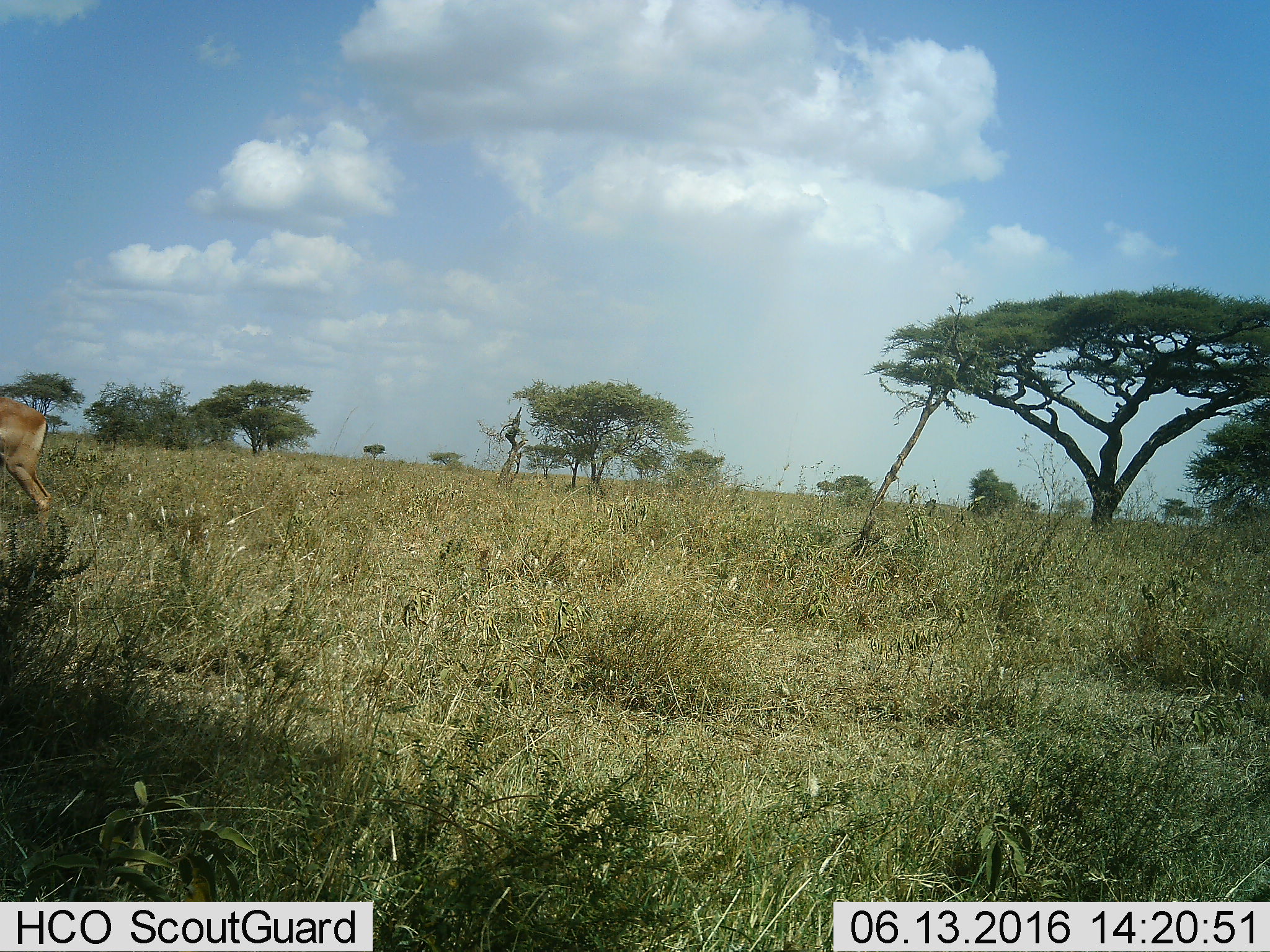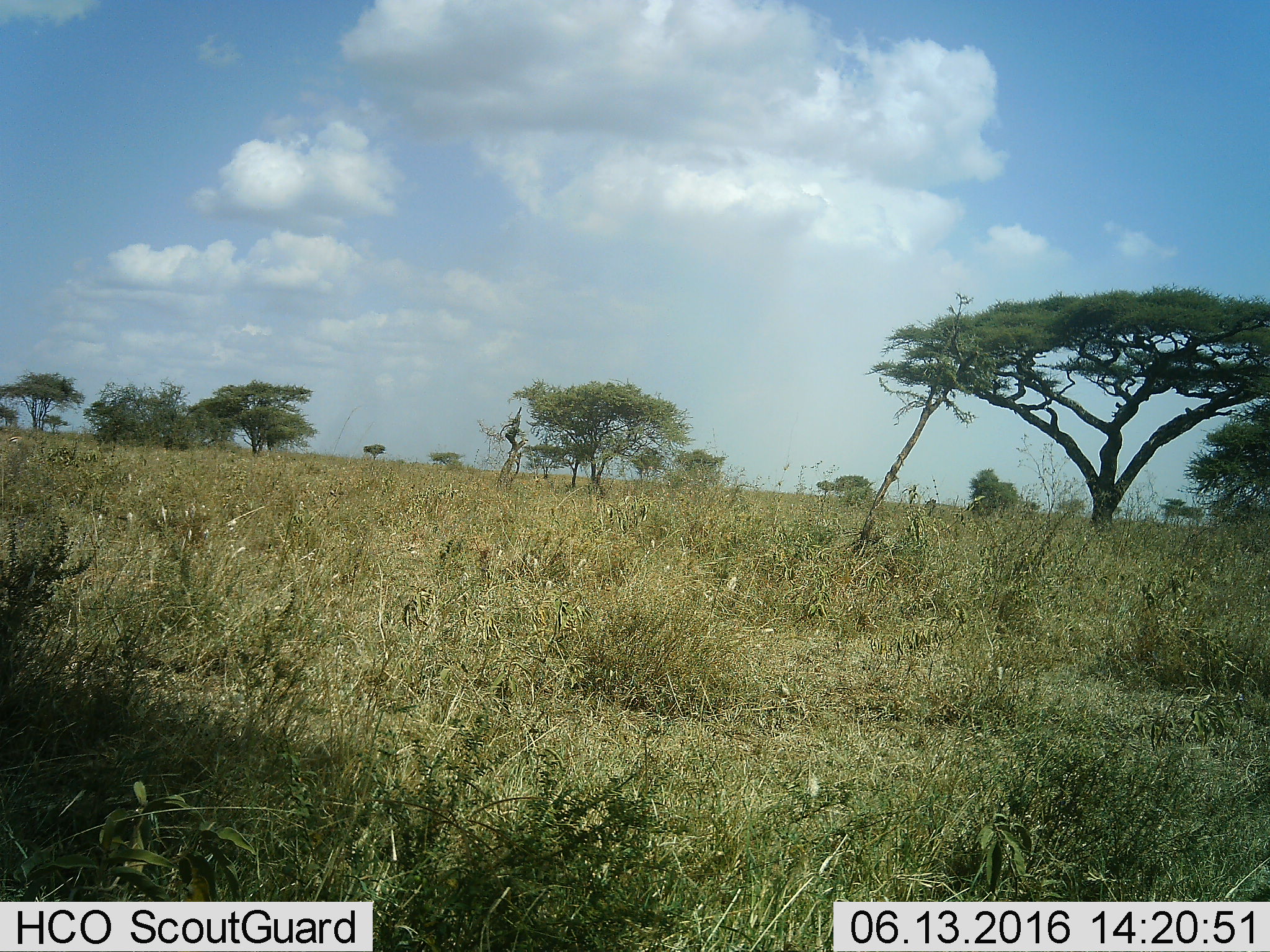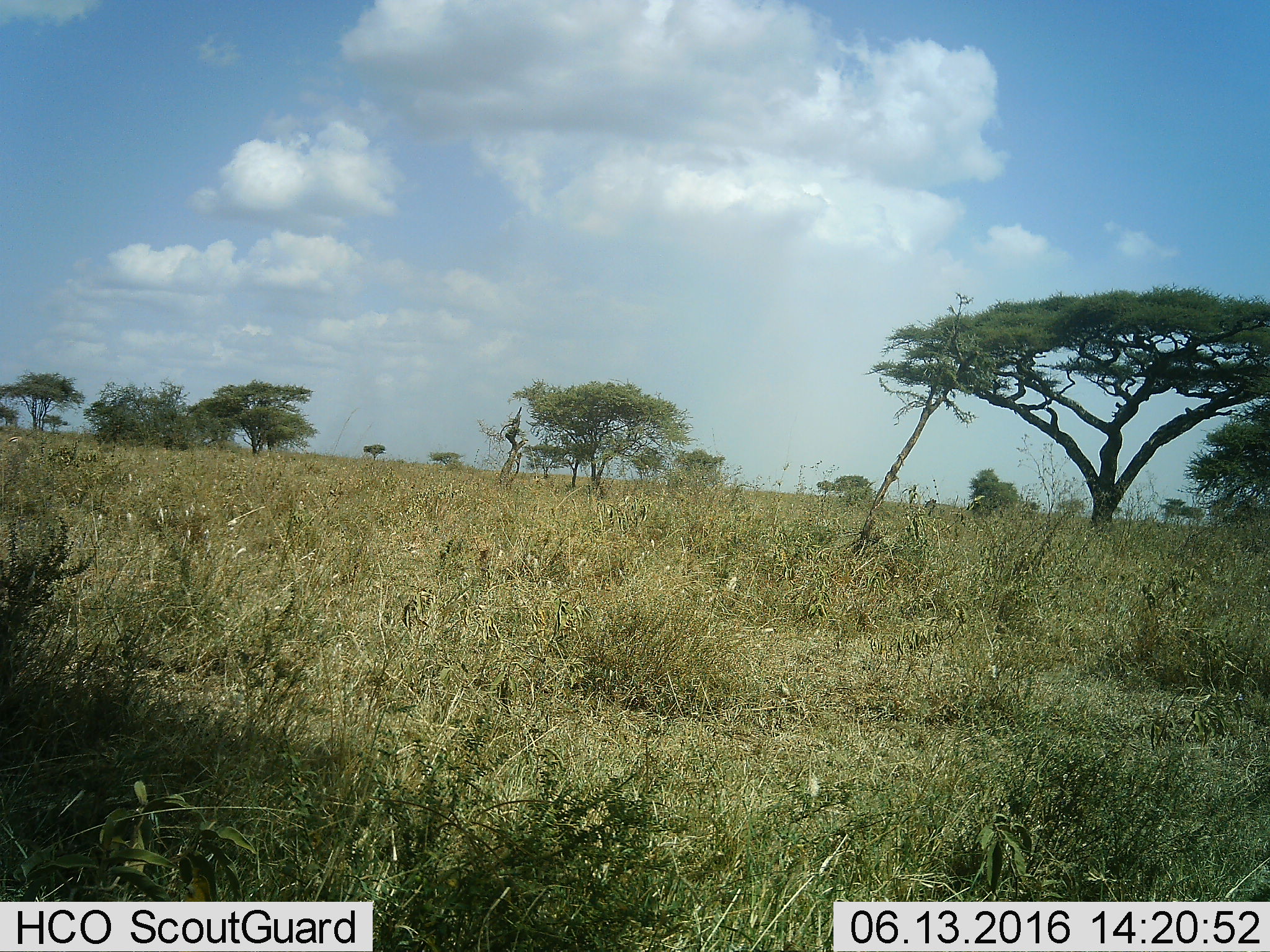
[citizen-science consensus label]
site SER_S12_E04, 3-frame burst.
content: unidentified animal